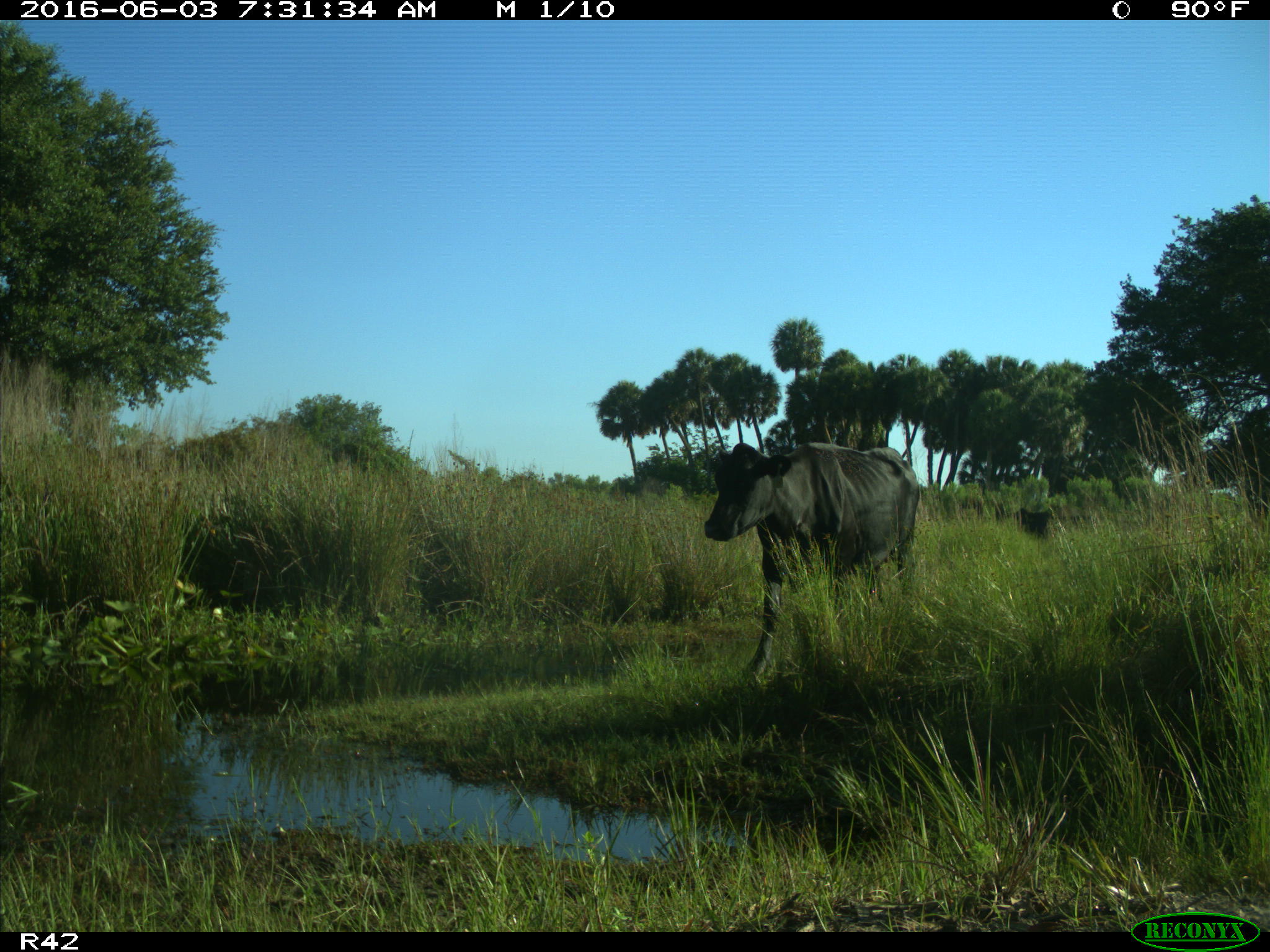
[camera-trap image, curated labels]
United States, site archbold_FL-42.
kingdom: Animalia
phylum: Chordata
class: Mammalia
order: Artiodactyla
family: Bovidae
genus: Bos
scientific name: Bos taurus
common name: domestic cow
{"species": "Bos taurus (domestic cow)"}